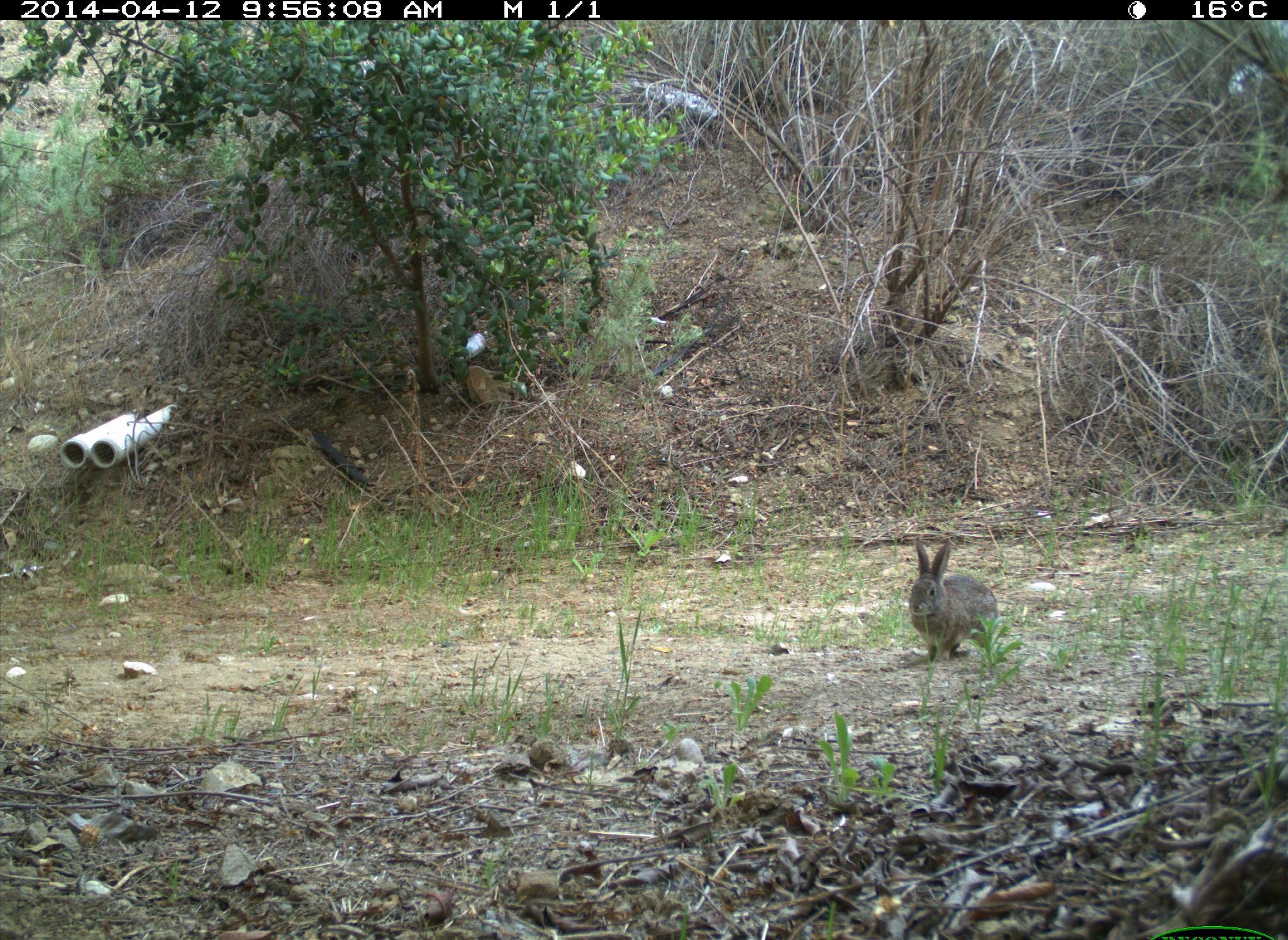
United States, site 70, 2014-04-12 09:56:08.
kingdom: Animalia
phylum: Chordata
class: Mammalia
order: Lagomorpha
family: Leporidae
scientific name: Leporidae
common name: rabbits and hares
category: rabbit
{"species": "rabbit (rabbits and hares) (Leporidae)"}